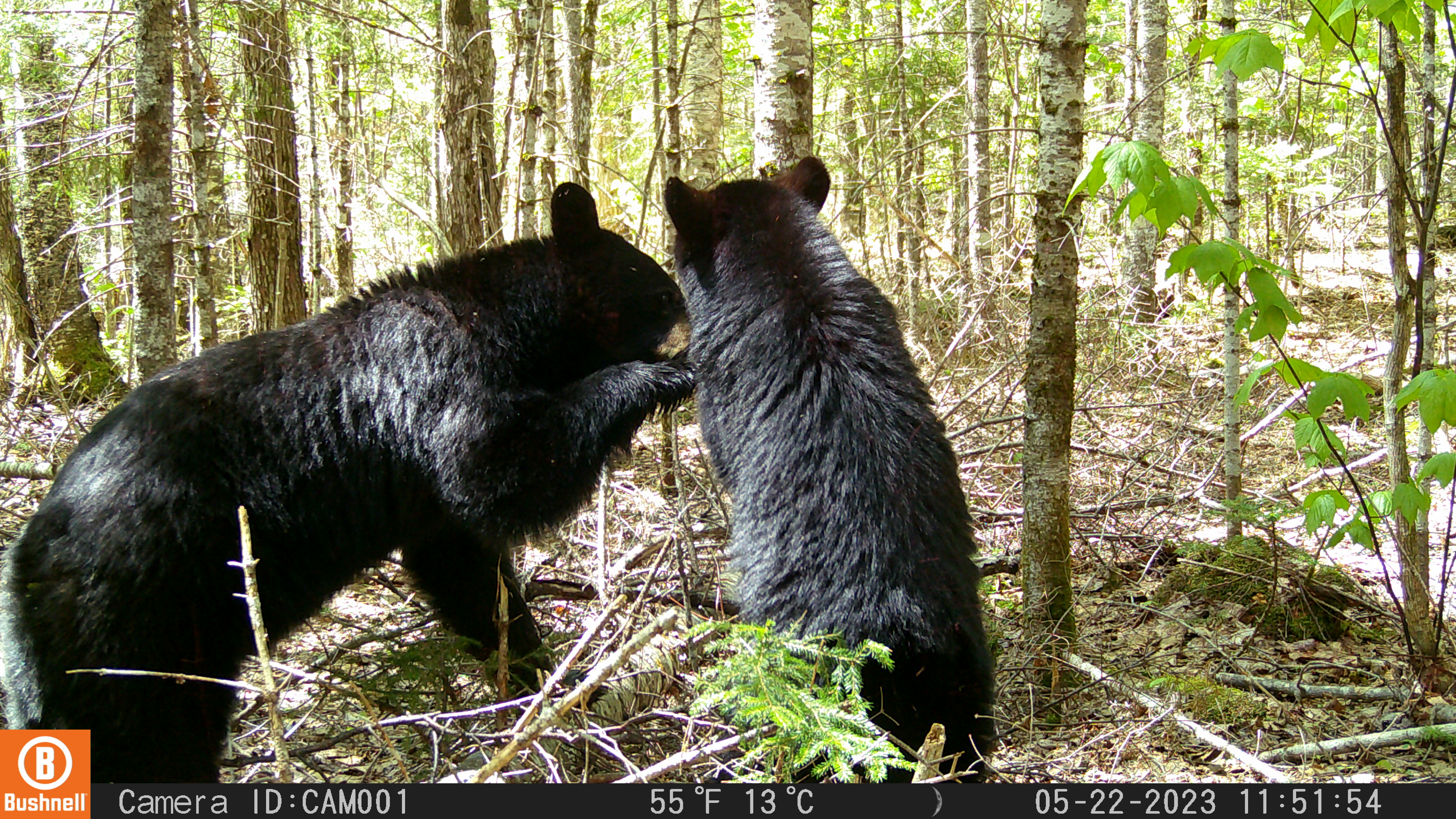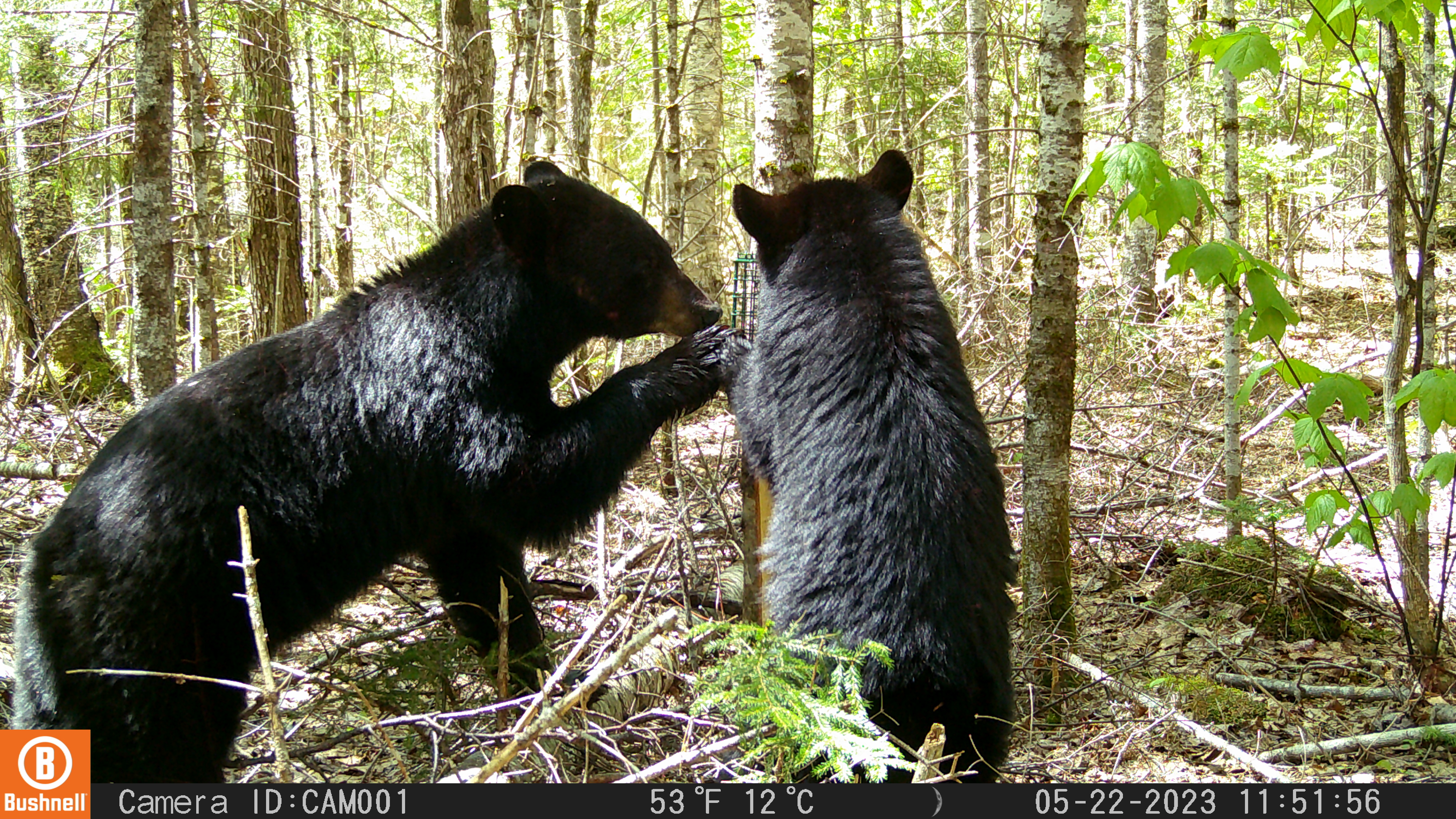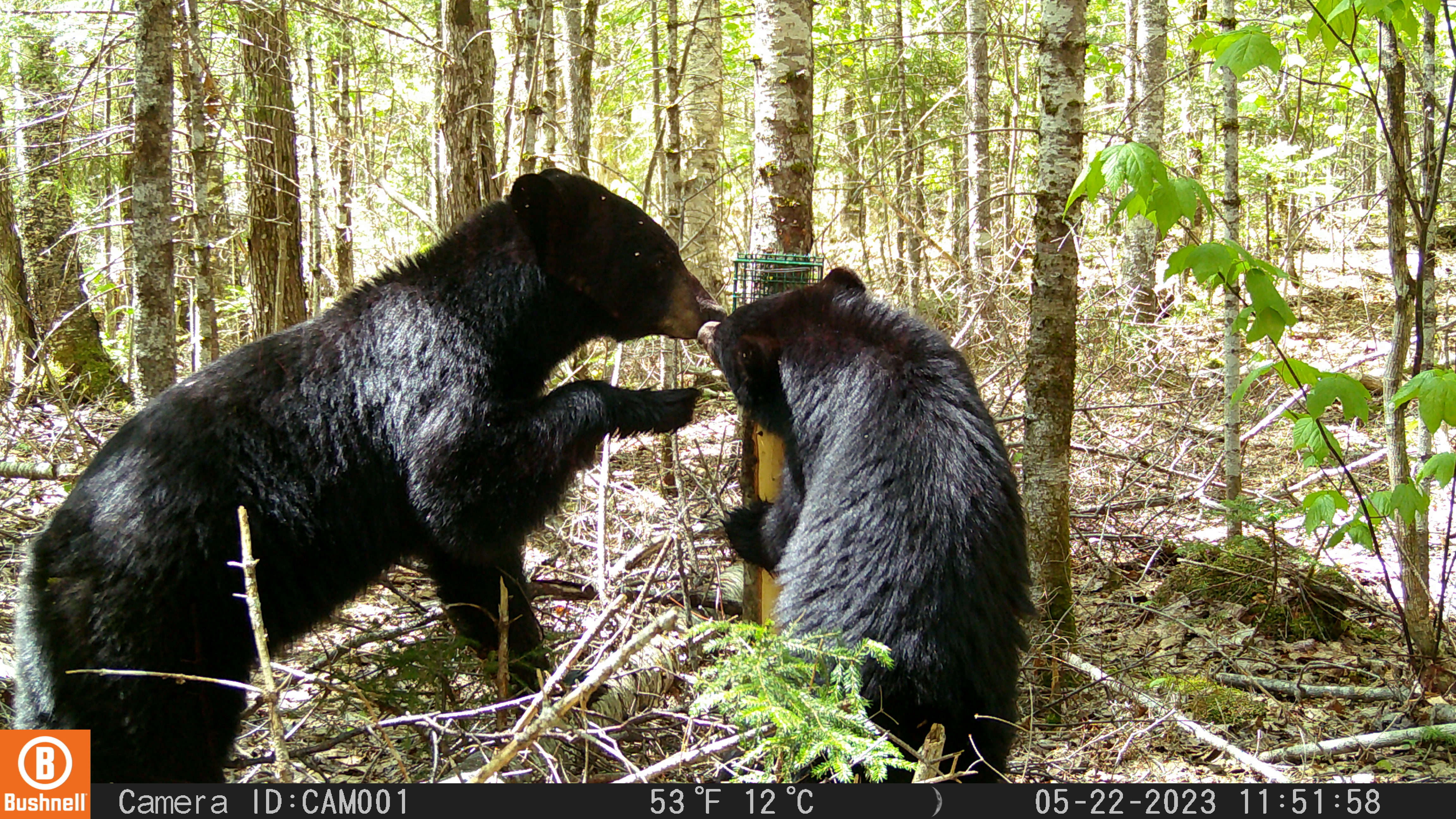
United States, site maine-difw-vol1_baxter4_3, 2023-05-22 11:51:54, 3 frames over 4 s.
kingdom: Animalia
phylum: Chordata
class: Mammalia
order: Carnivora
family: Ursidae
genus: Ursus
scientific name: Ursus americanus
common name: black bear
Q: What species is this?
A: Black bear (Ursus americanus).